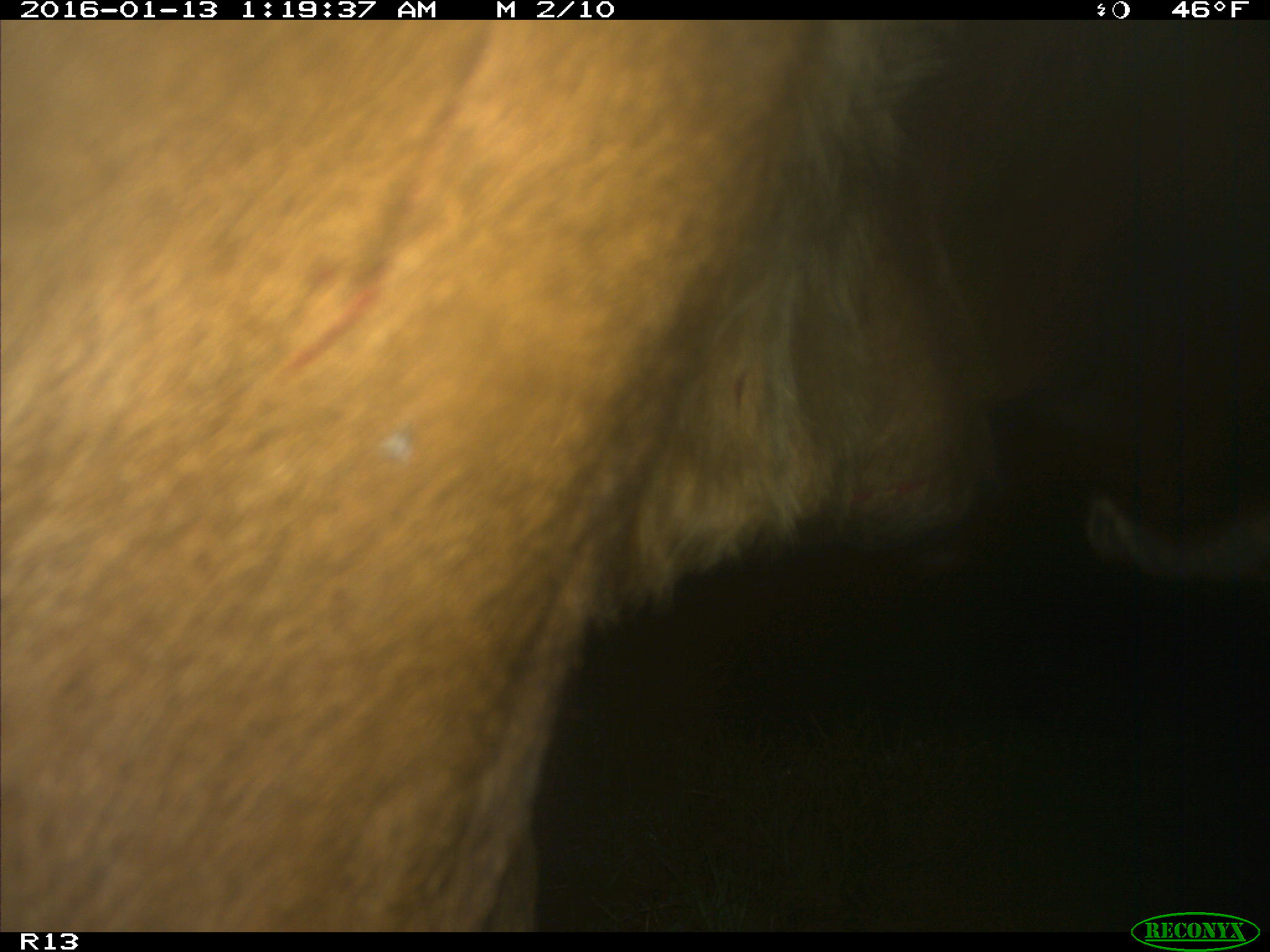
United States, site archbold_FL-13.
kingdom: Animalia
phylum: Chordata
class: Mammalia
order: Artiodactyla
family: Bovidae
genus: Bos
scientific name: Bos taurus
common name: domestic cow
Bos taurus (domestic cow).